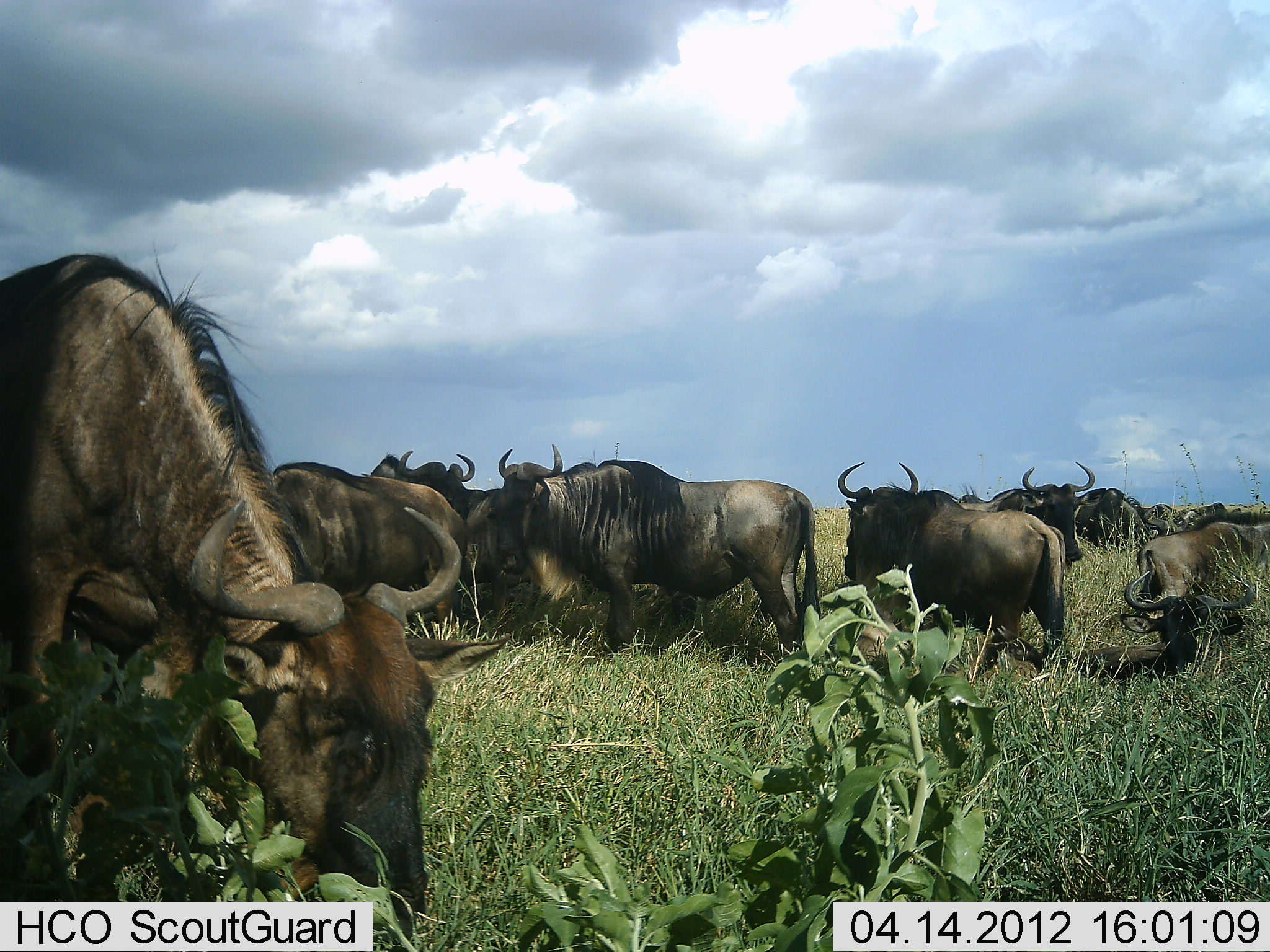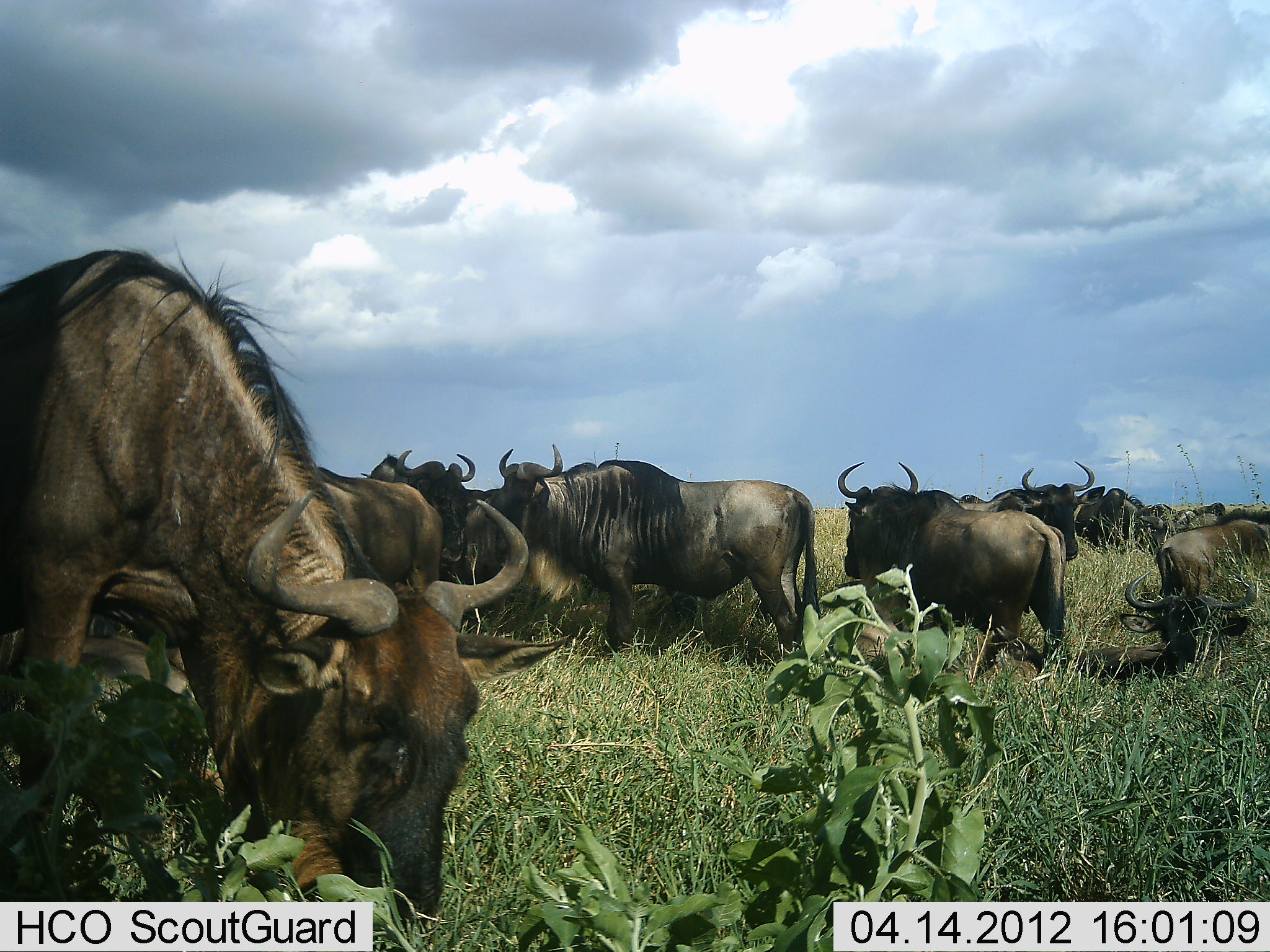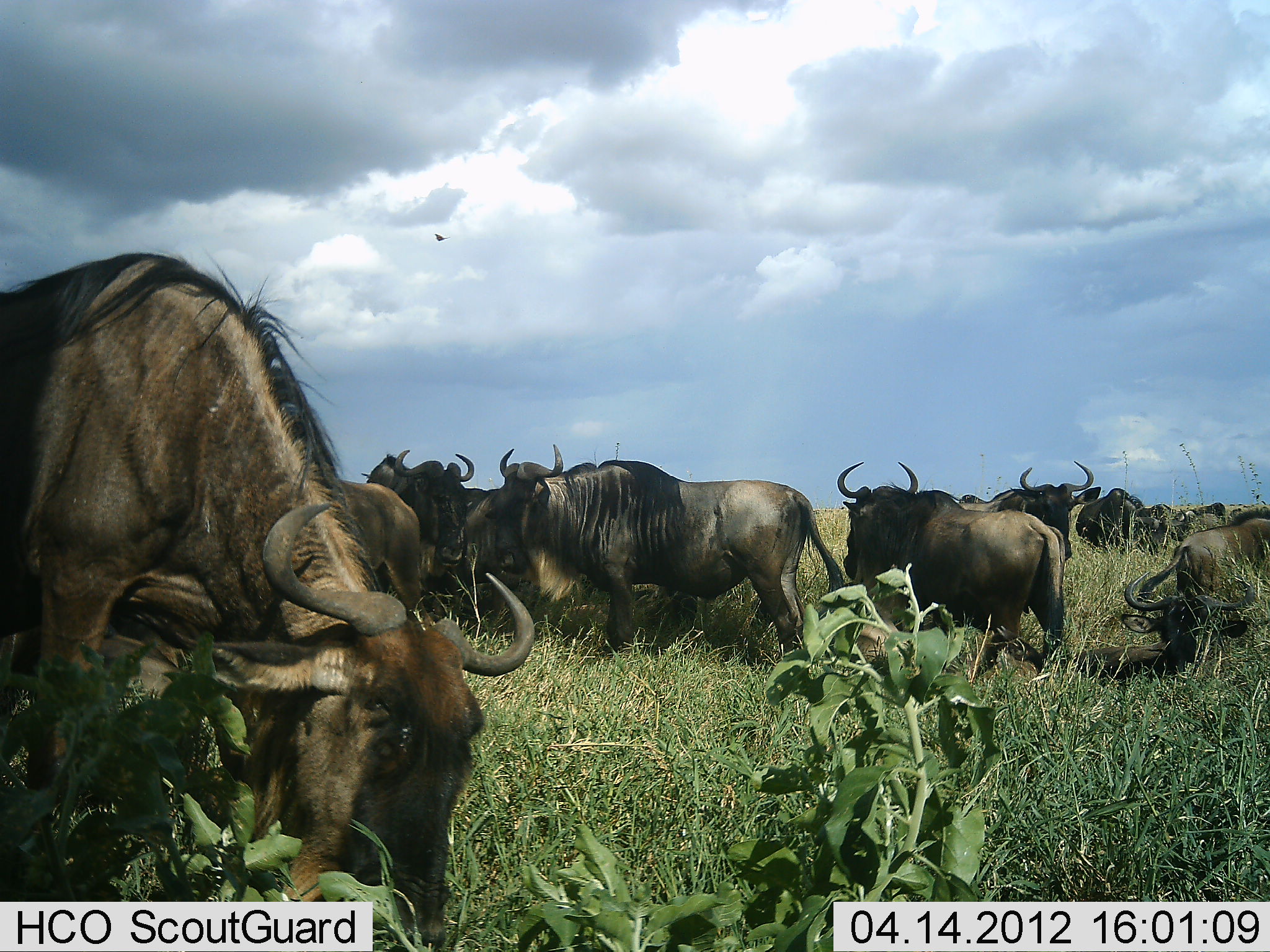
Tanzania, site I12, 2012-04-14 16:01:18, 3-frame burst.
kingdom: Animalia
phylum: Chordata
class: Mammalia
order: Artiodactyla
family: Bovidae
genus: Connochaetes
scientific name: Connochaetes taurinus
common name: blue wildebeest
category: wildebeest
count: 11-50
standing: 71%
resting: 14%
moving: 21%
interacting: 0%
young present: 14%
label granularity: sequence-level